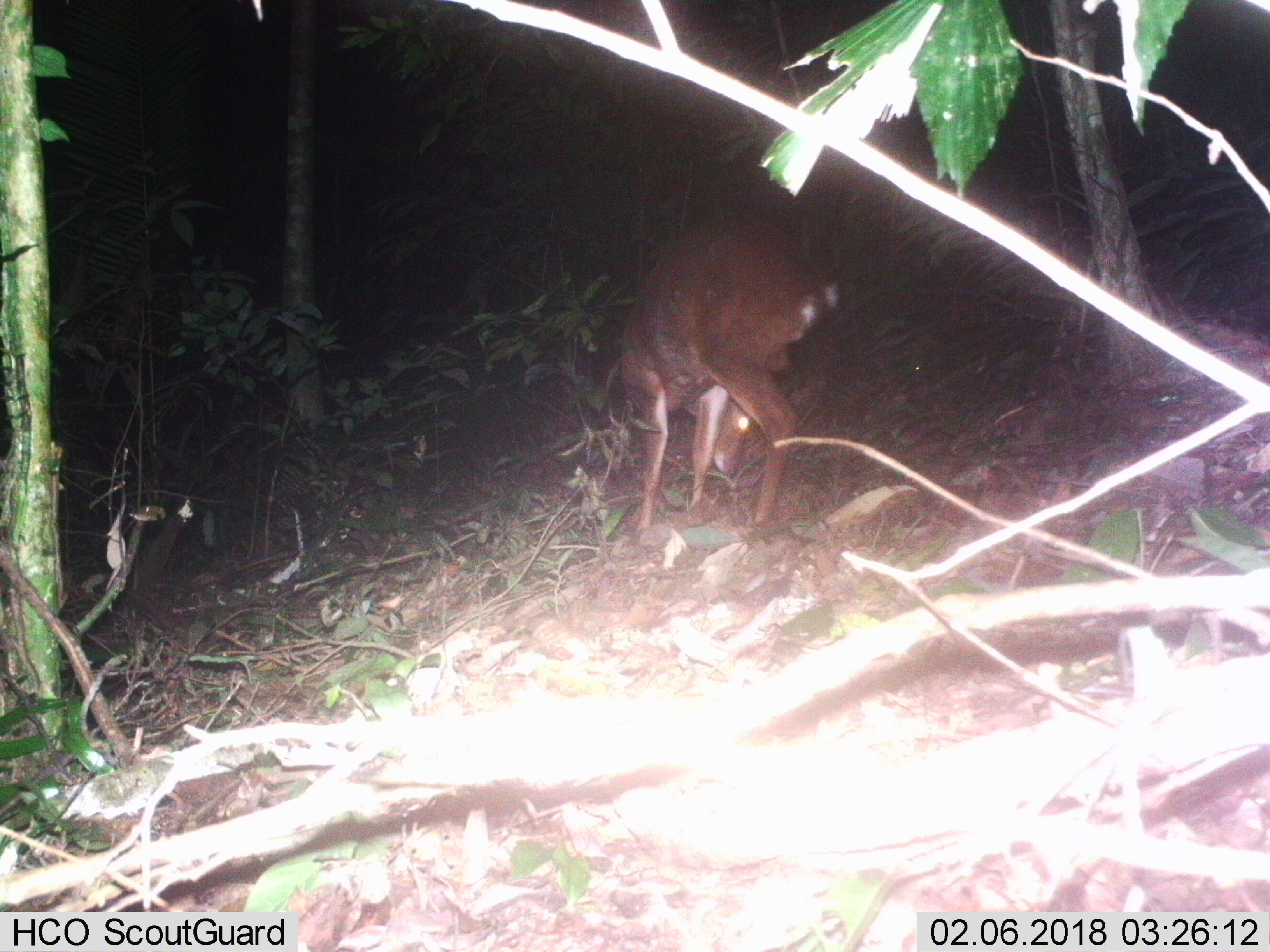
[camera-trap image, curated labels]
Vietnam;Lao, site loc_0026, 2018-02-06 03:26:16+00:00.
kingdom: Animalia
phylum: Chordata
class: Mammalia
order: Artiodactyla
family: Cervidae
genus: Muntiacus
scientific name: Muntiacus vuquangensis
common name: large-antlered muntjac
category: large antlered muntjac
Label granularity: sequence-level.